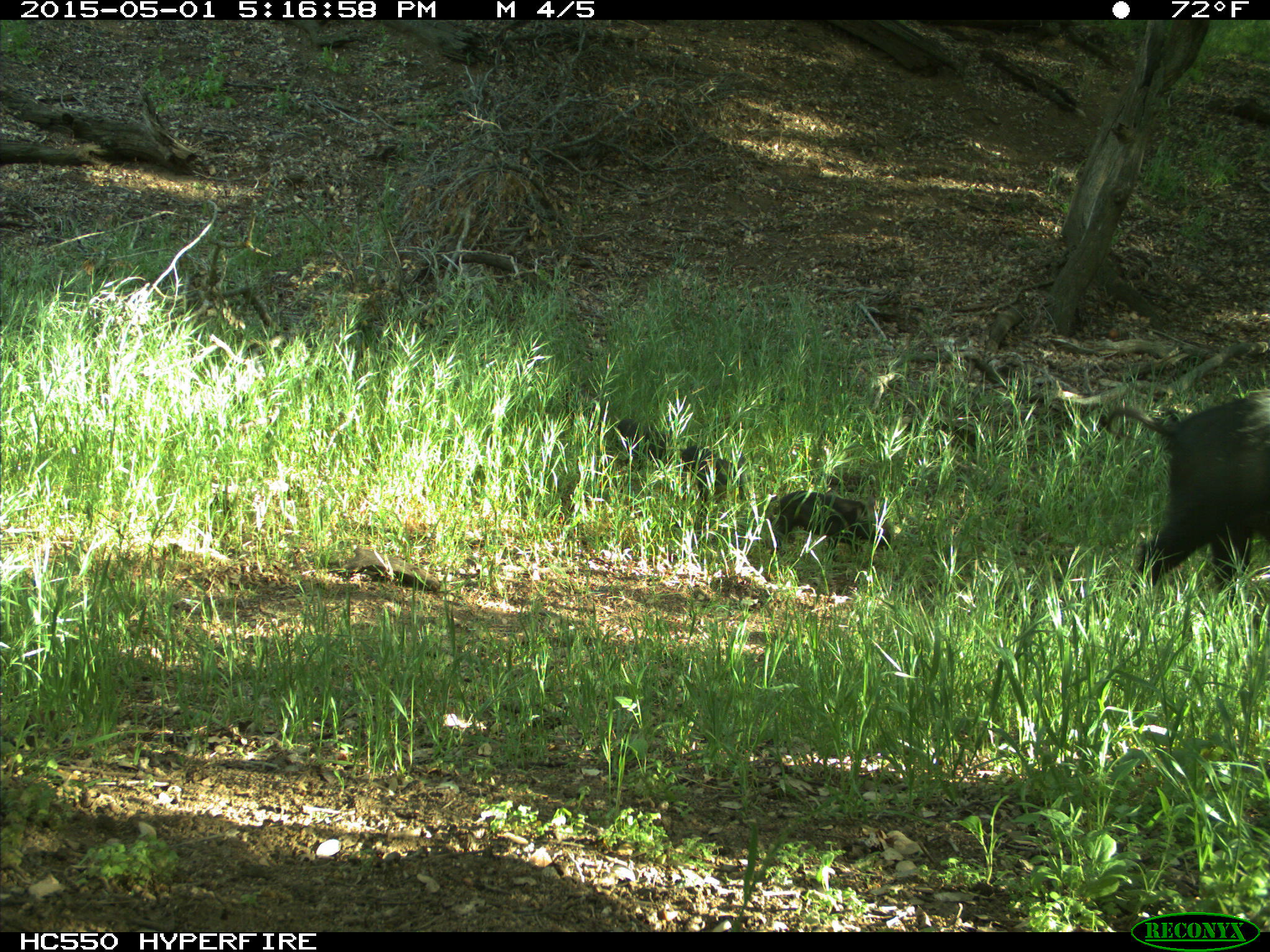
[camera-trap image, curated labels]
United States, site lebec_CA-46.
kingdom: Animalia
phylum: Chordata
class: Mammalia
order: Artiodactyla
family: Suidae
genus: Sus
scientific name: Sus scrofa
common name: wild boar